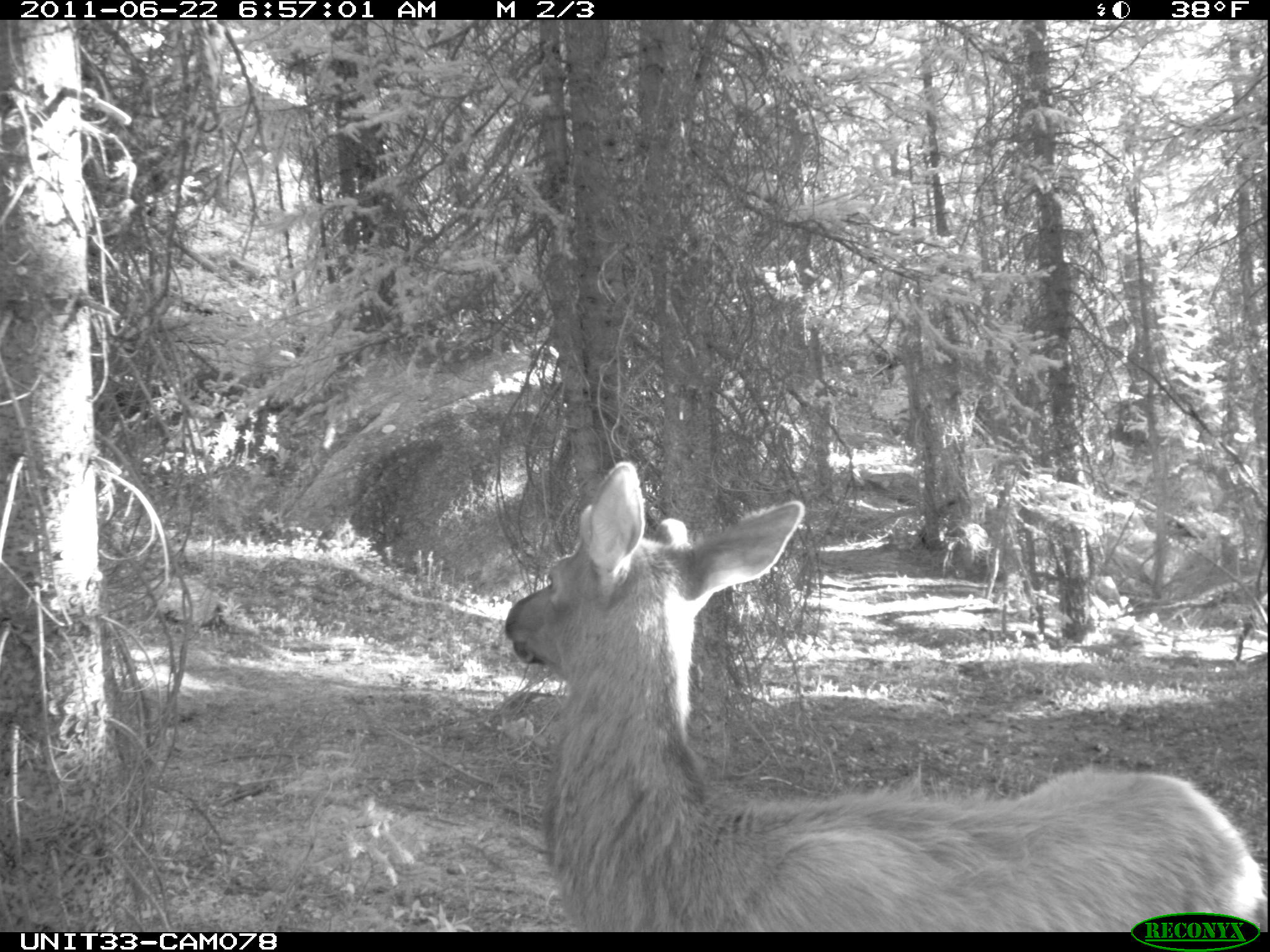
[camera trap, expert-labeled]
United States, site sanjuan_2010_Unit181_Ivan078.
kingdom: Animalia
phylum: Chordata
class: Mammalia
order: Artiodactyla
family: Cervidae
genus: Cervus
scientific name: Cervus elaphus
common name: red deer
Cervus elaphus (red deer).